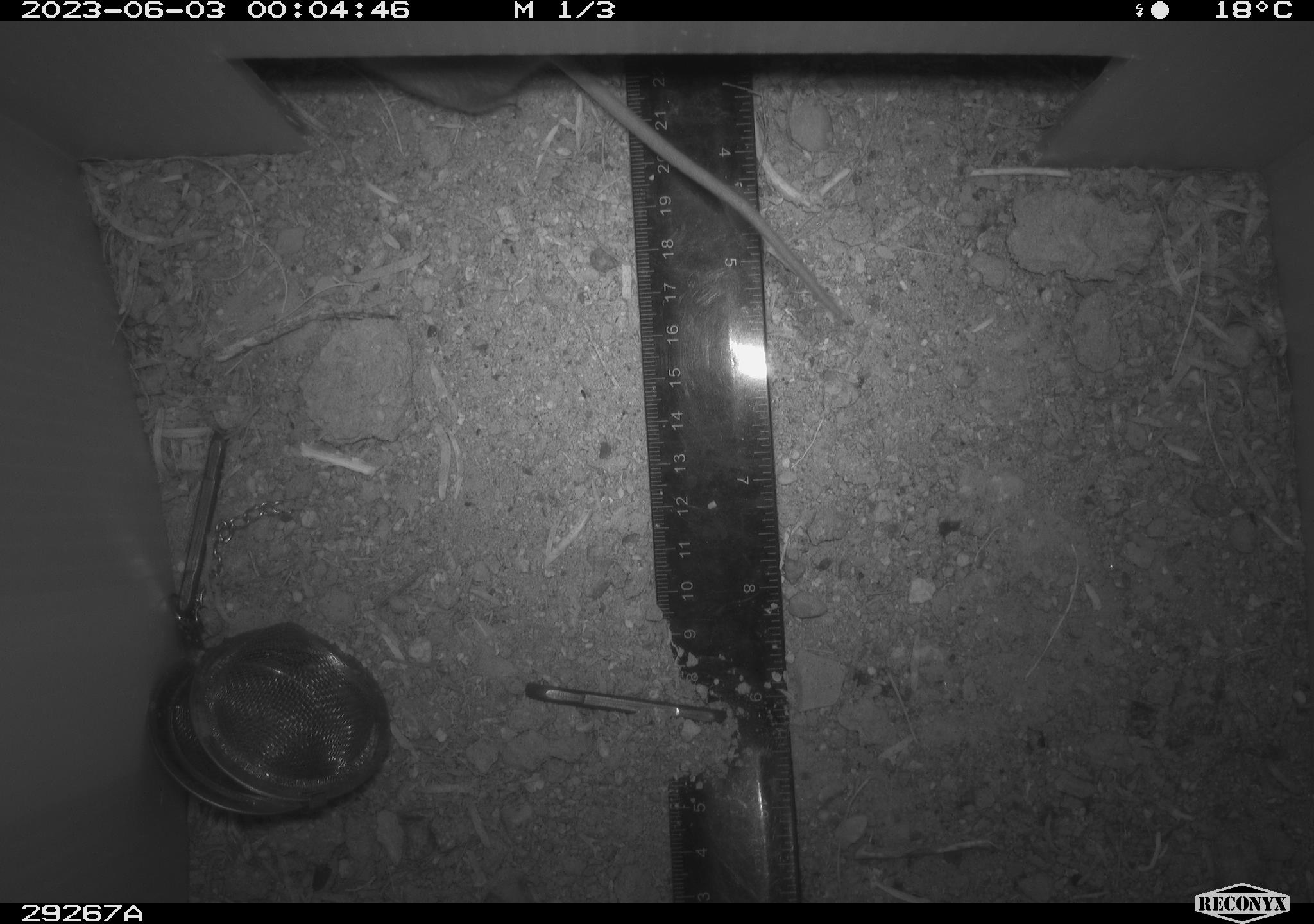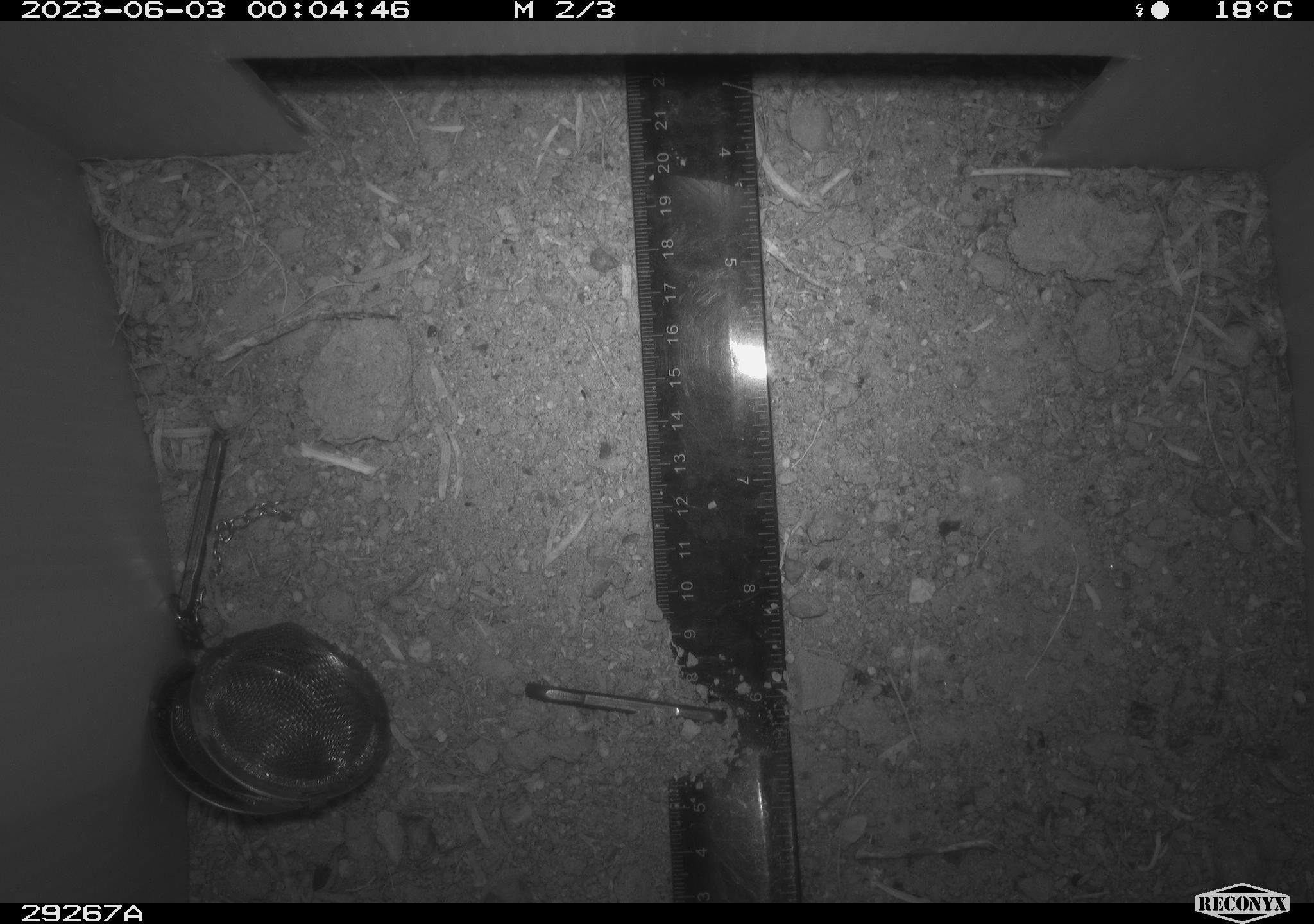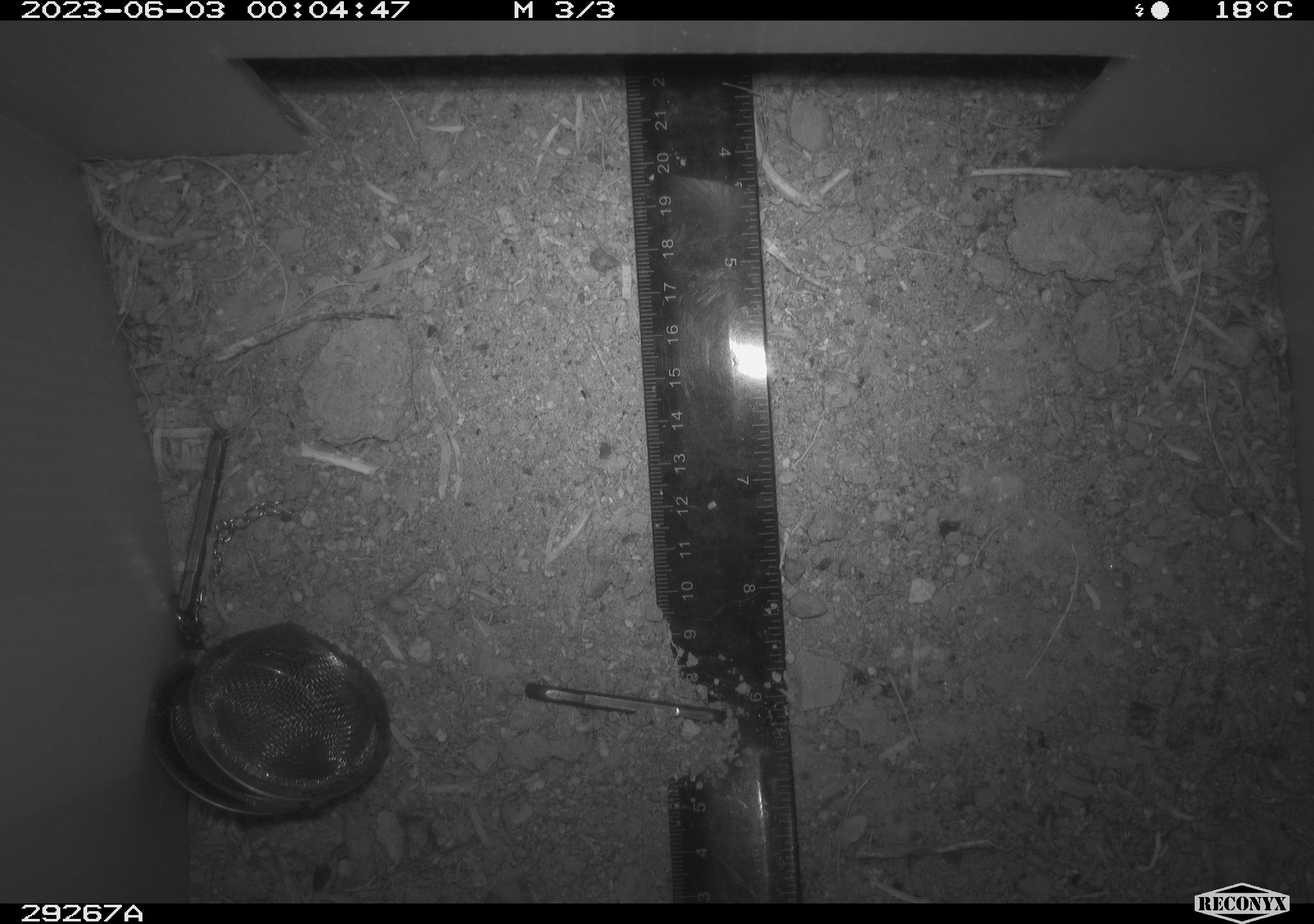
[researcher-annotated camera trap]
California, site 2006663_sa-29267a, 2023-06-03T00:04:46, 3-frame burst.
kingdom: Animalia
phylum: Chordata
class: Mammalia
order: Rodentia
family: Cricetidae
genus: Peromyscus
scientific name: Peromyscus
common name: deer mice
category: peromyscus species